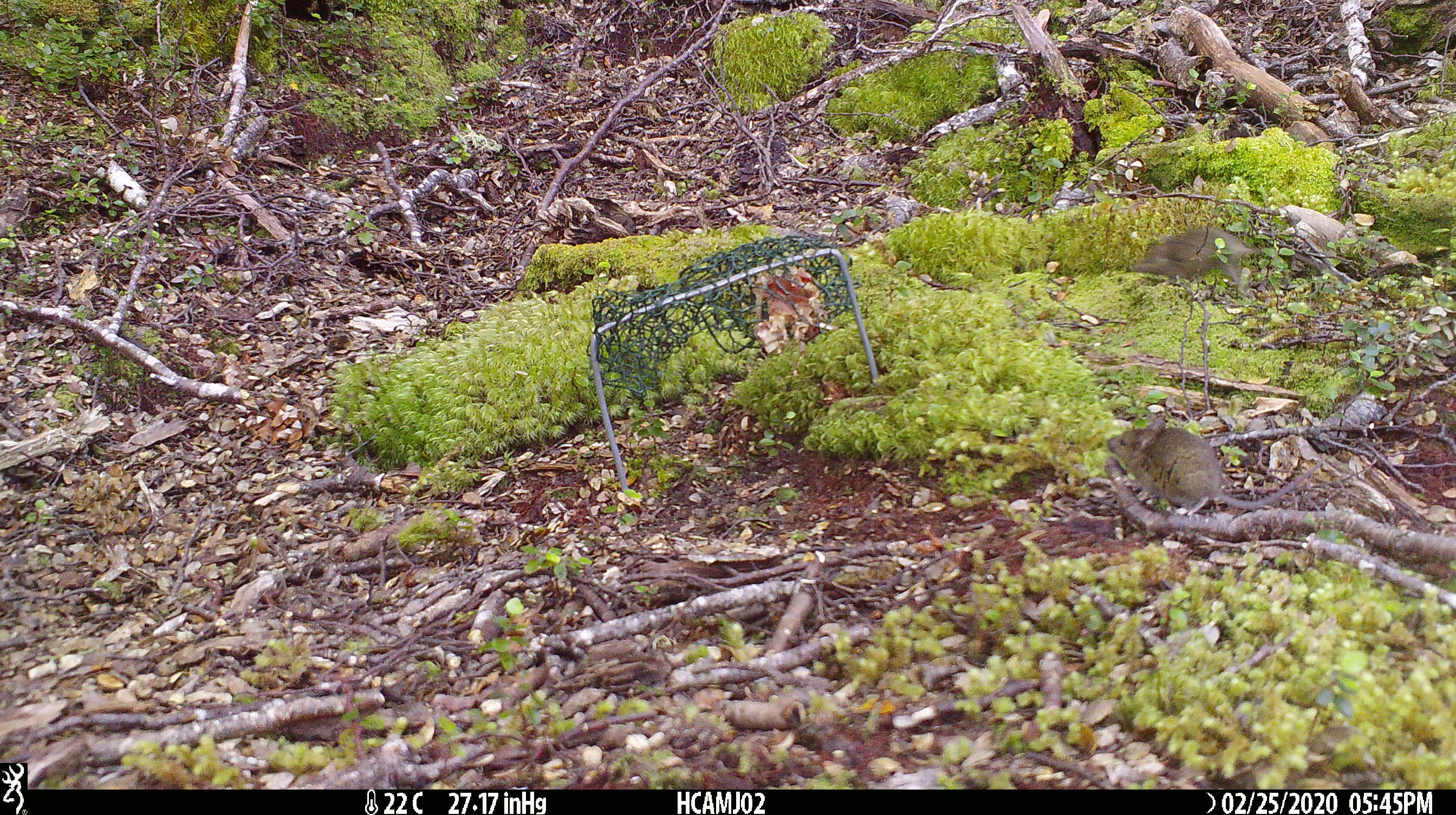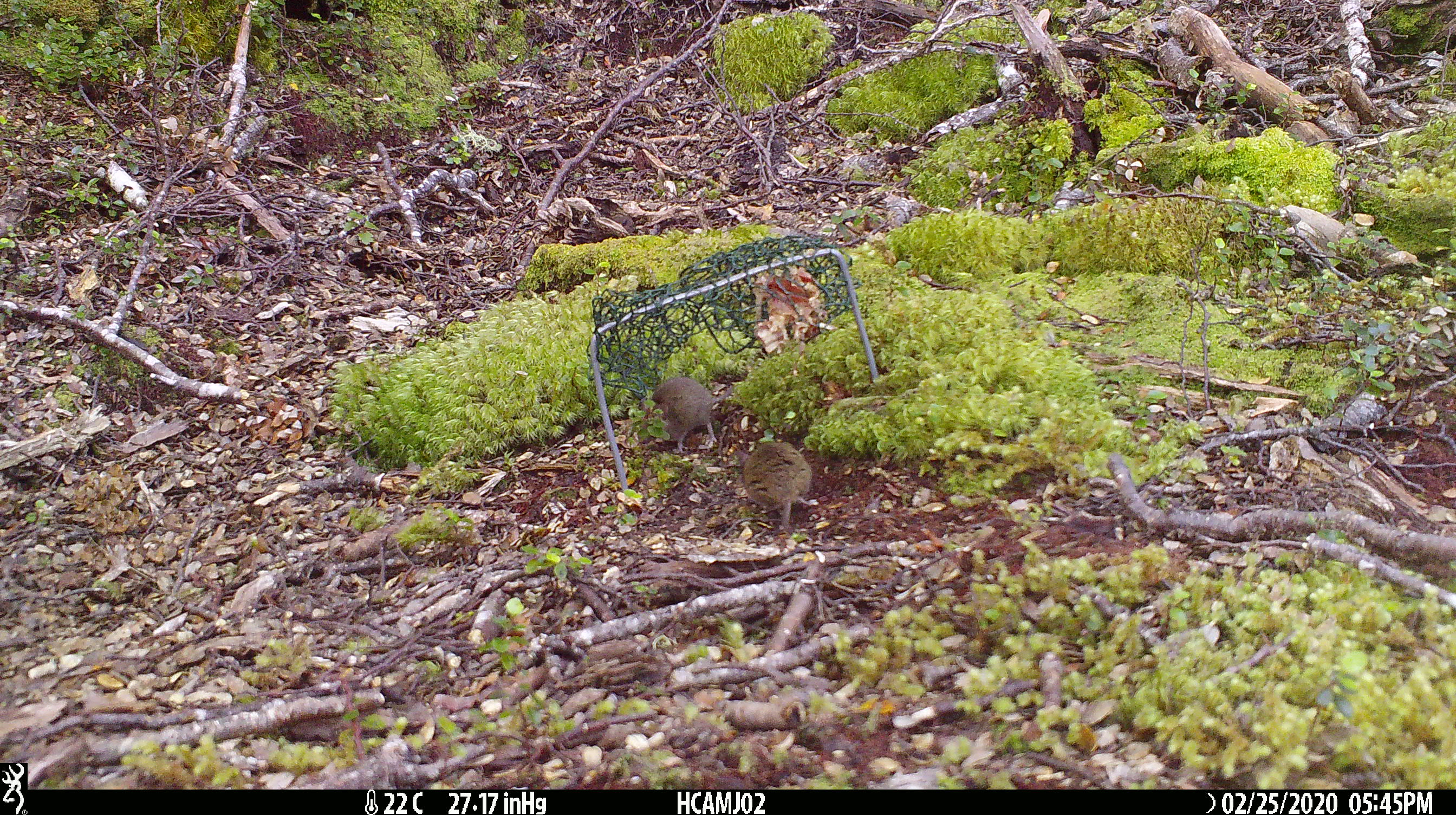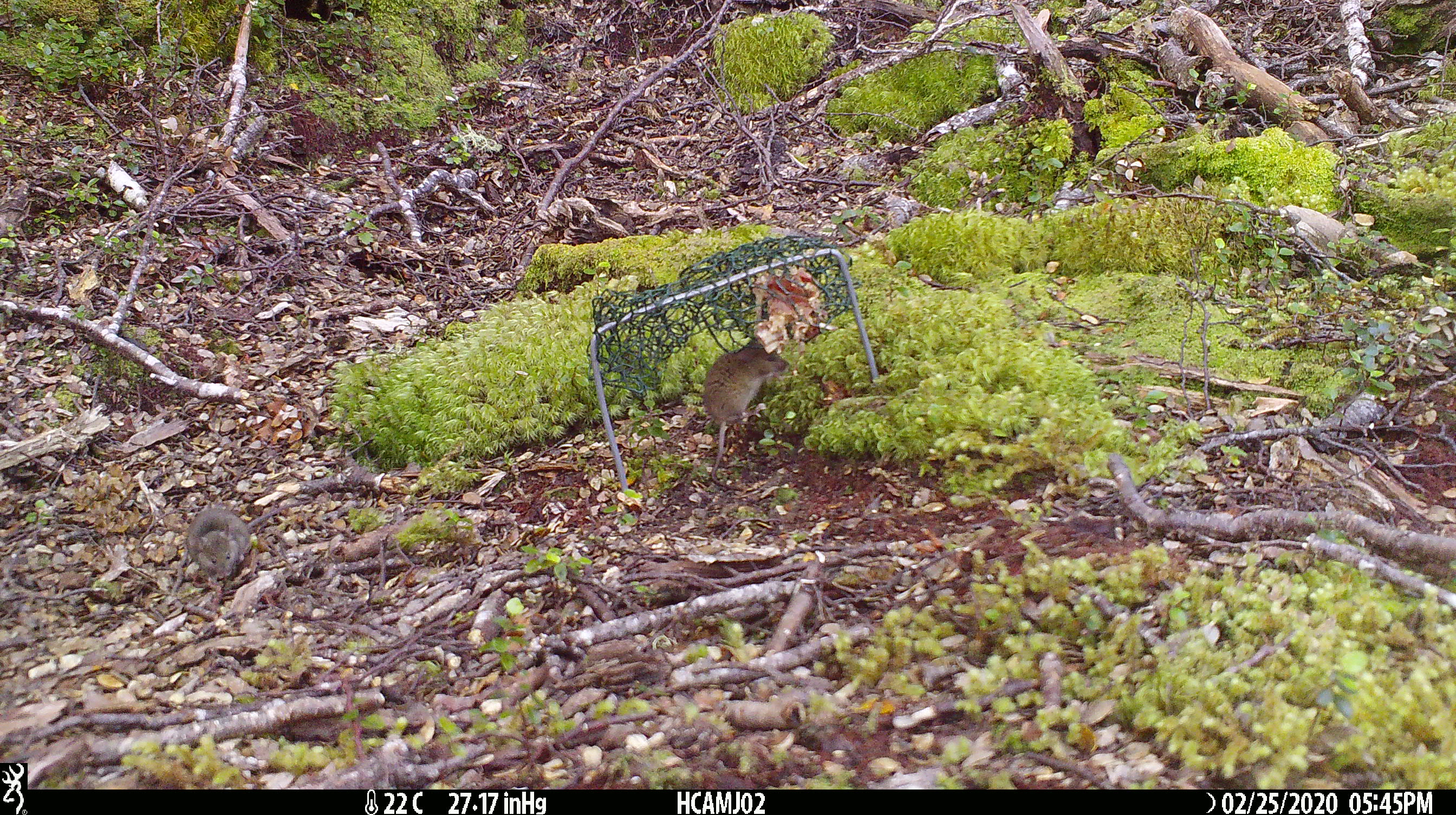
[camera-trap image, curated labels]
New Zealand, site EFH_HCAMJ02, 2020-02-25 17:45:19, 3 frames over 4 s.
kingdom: Animalia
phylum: Chordata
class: Mammalia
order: Rodentia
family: Muridae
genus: Mus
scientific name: Mus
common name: mouse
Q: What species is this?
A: Mouse (Mus).